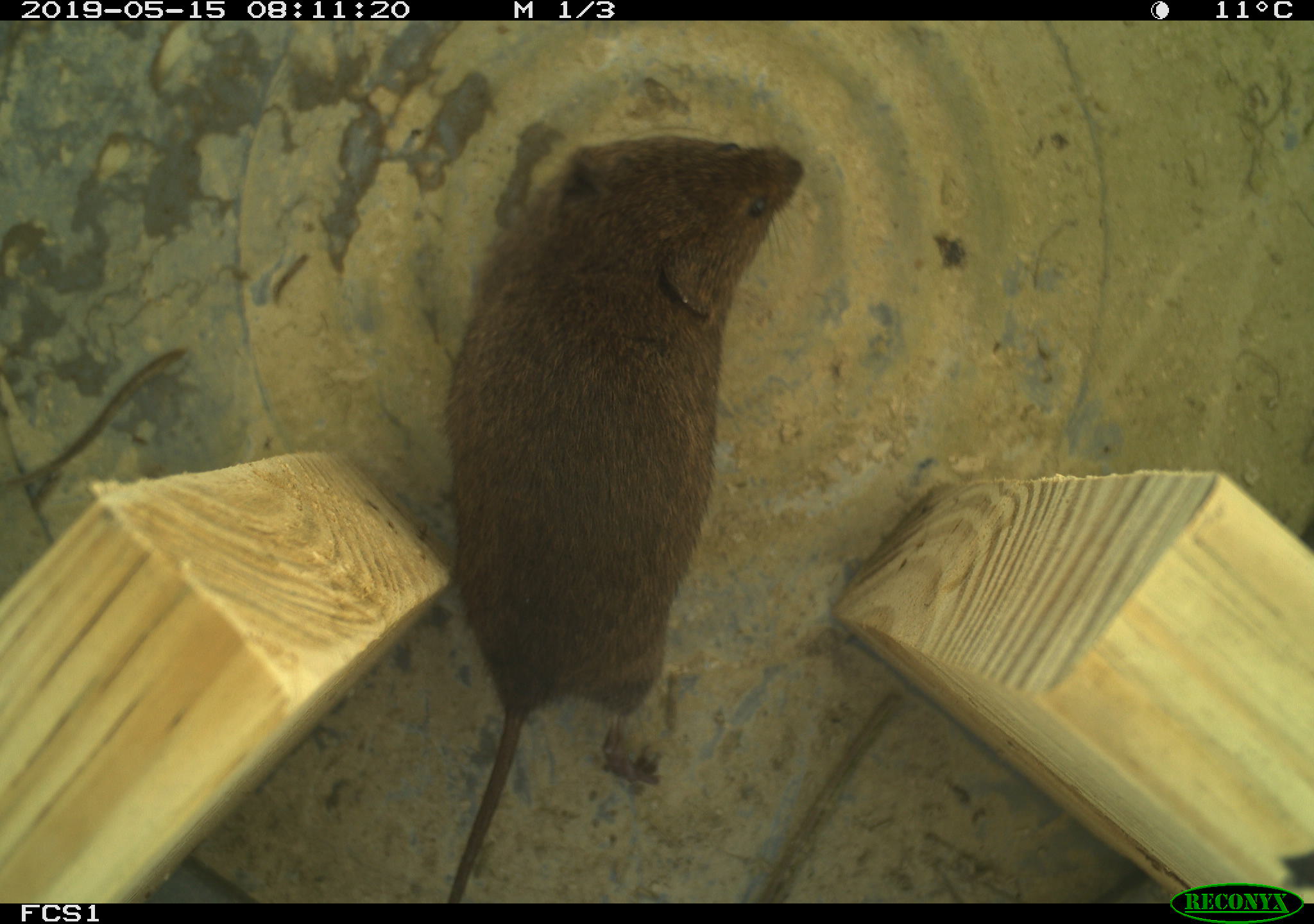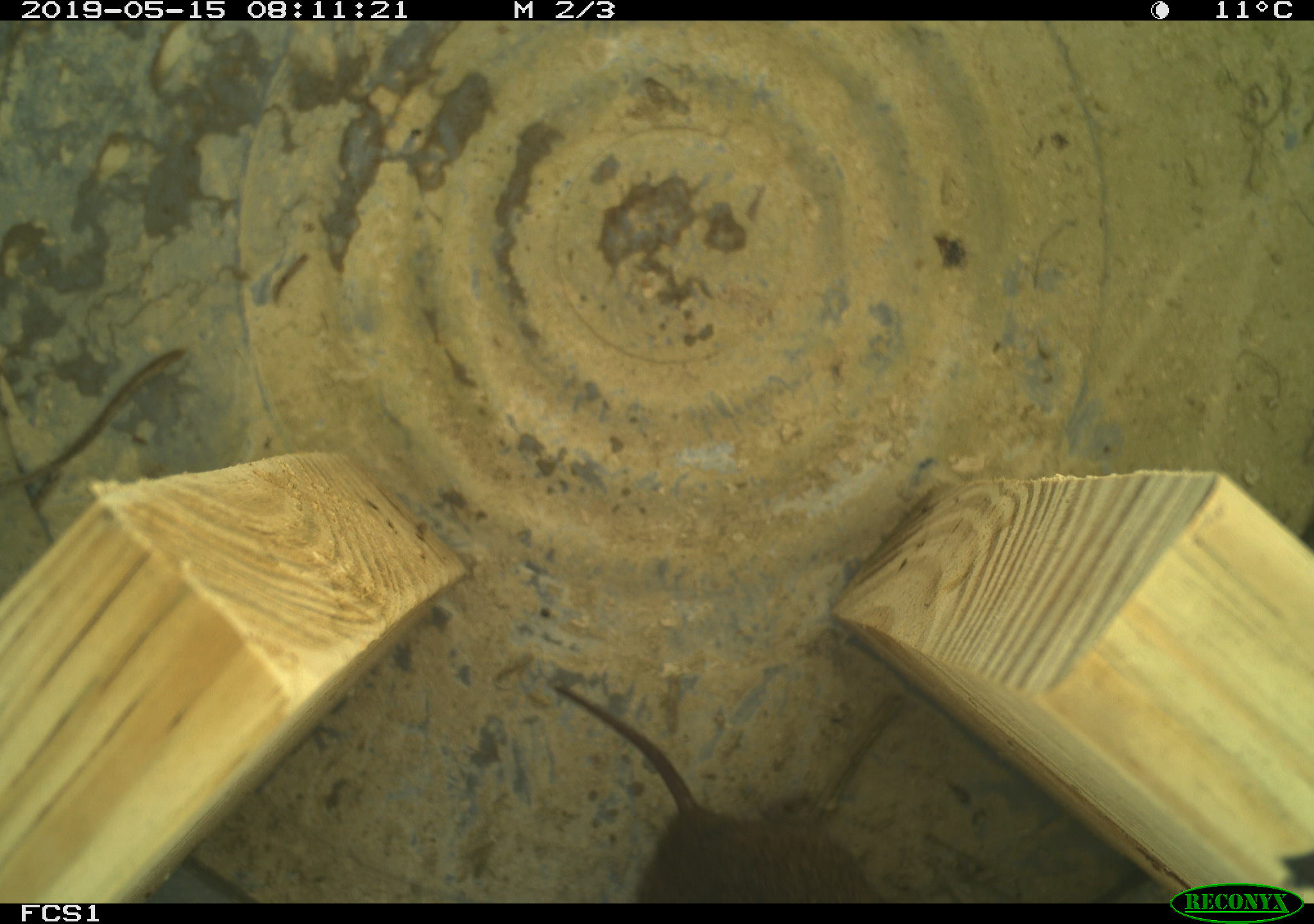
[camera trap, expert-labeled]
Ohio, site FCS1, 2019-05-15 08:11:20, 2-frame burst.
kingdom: Animalia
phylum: Chordata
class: Mammalia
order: Rodentia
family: Cricetidae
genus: Microtus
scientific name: Microtus pennsylvanicus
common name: meadow vole